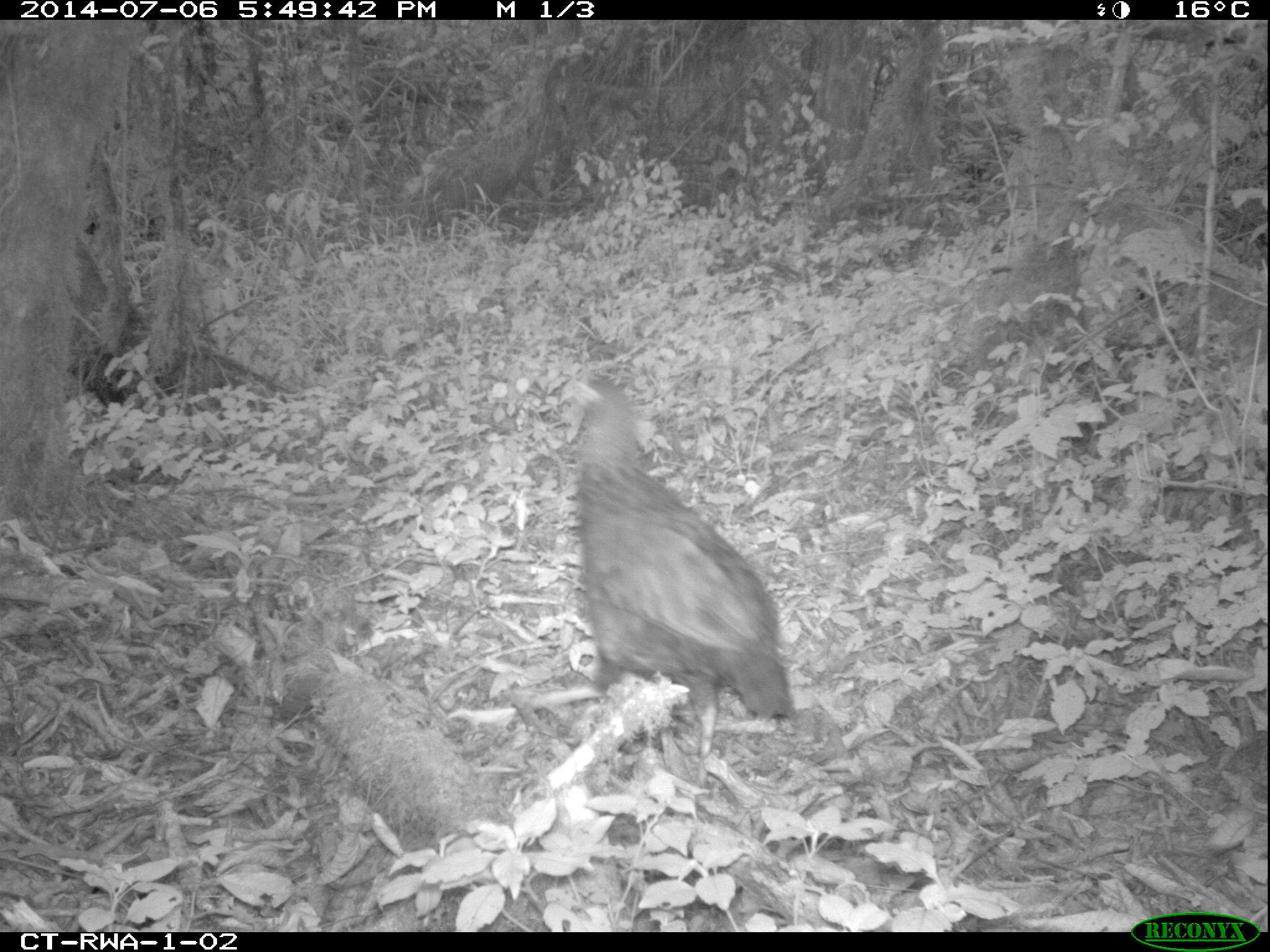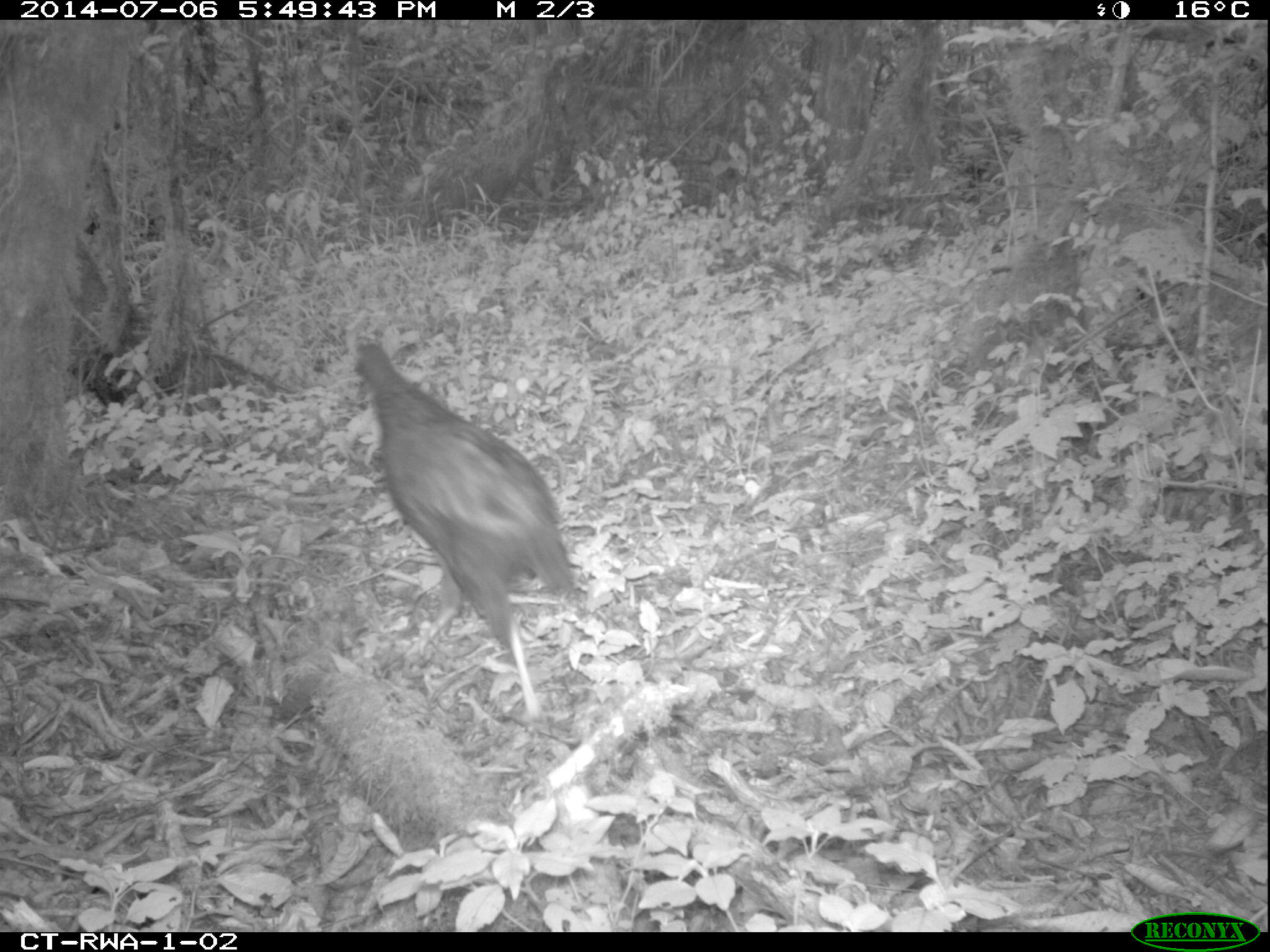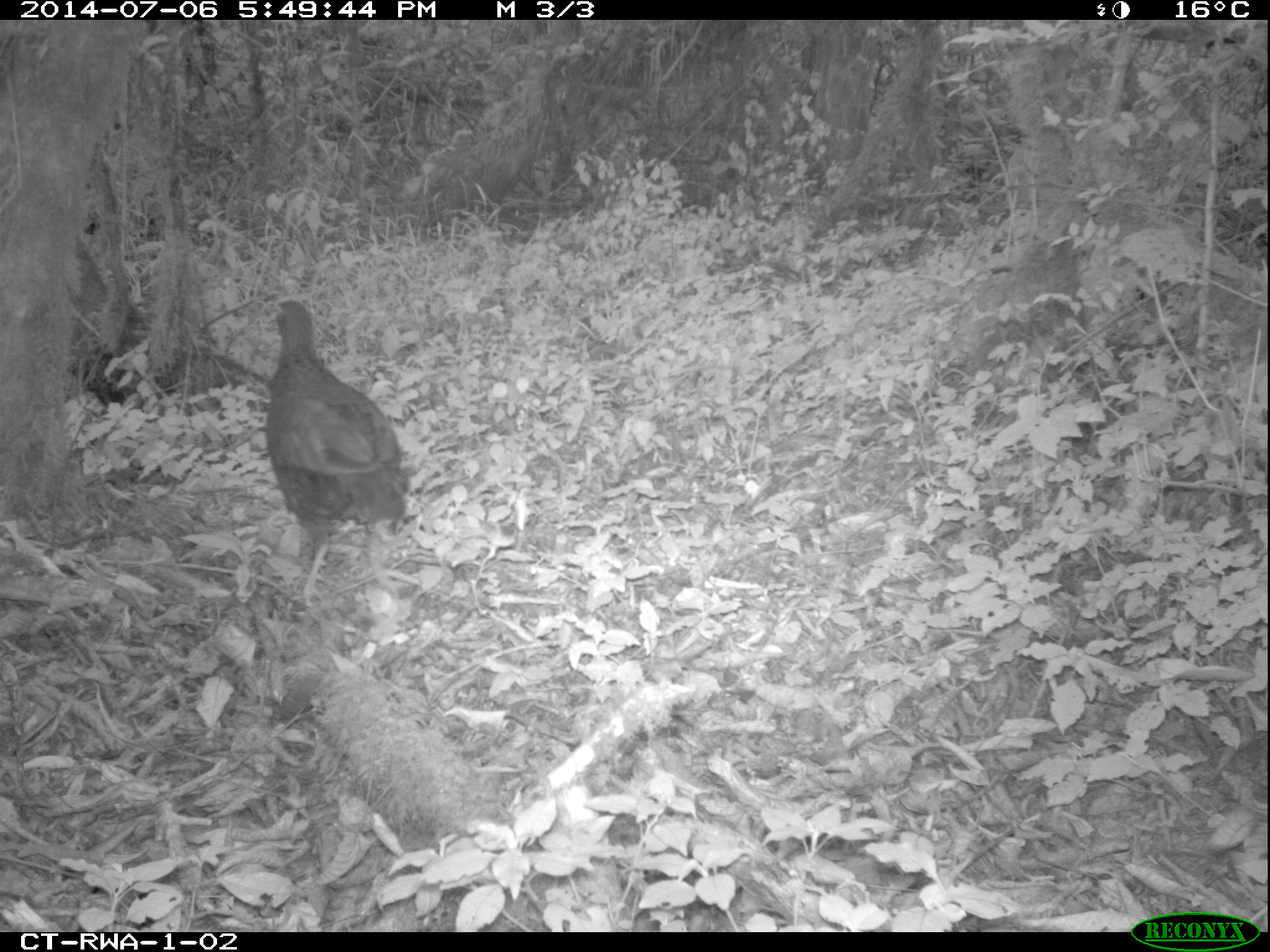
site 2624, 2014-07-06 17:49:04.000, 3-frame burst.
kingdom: Animalia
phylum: Chordata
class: Aves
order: Galliformes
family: Phasianidae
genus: Scleroptila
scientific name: Scleroptila afra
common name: grey-winged francolin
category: francolinus africanus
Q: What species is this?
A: Francolinus africanus (grey-winged francolin) (Scleroptila afra).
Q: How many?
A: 1.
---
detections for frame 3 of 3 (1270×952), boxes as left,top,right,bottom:
francolinus africanus: 262,294,406,606